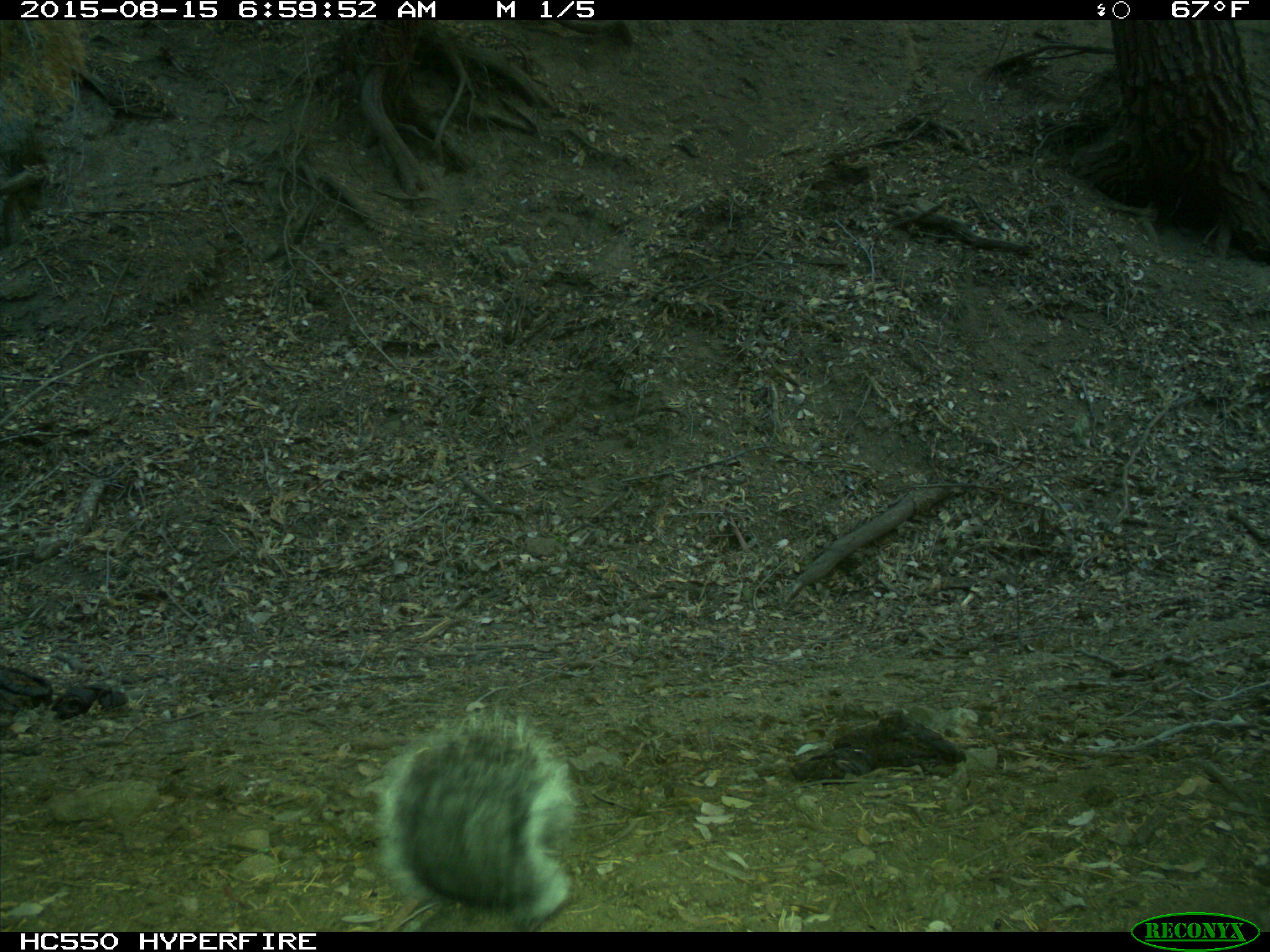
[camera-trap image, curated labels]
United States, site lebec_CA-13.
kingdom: Animalia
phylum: Chordata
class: Mammalia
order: Rodentia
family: Sciuridae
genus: Sciurus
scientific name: Sciurus carolinensis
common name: eastern gray squirrel